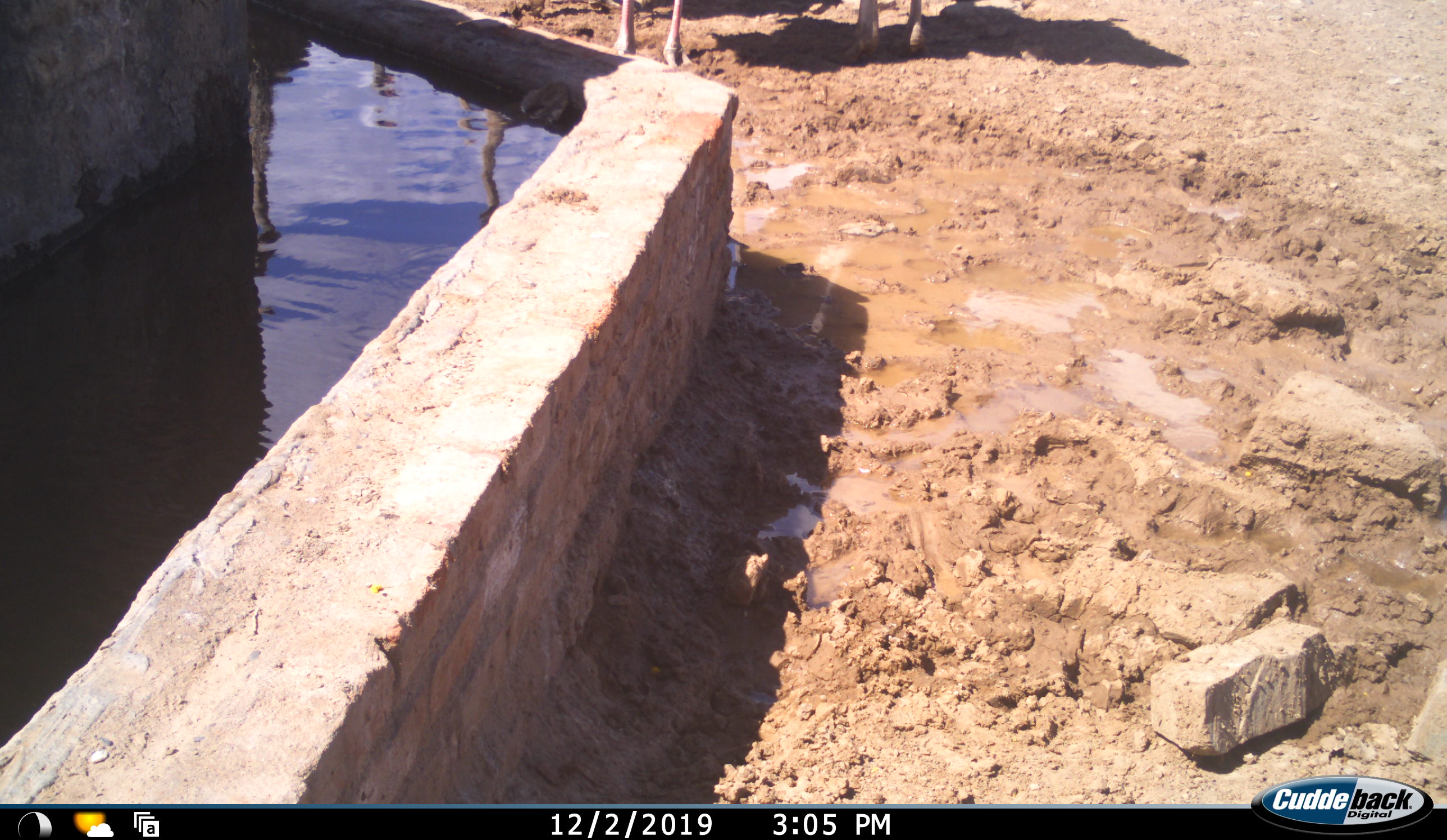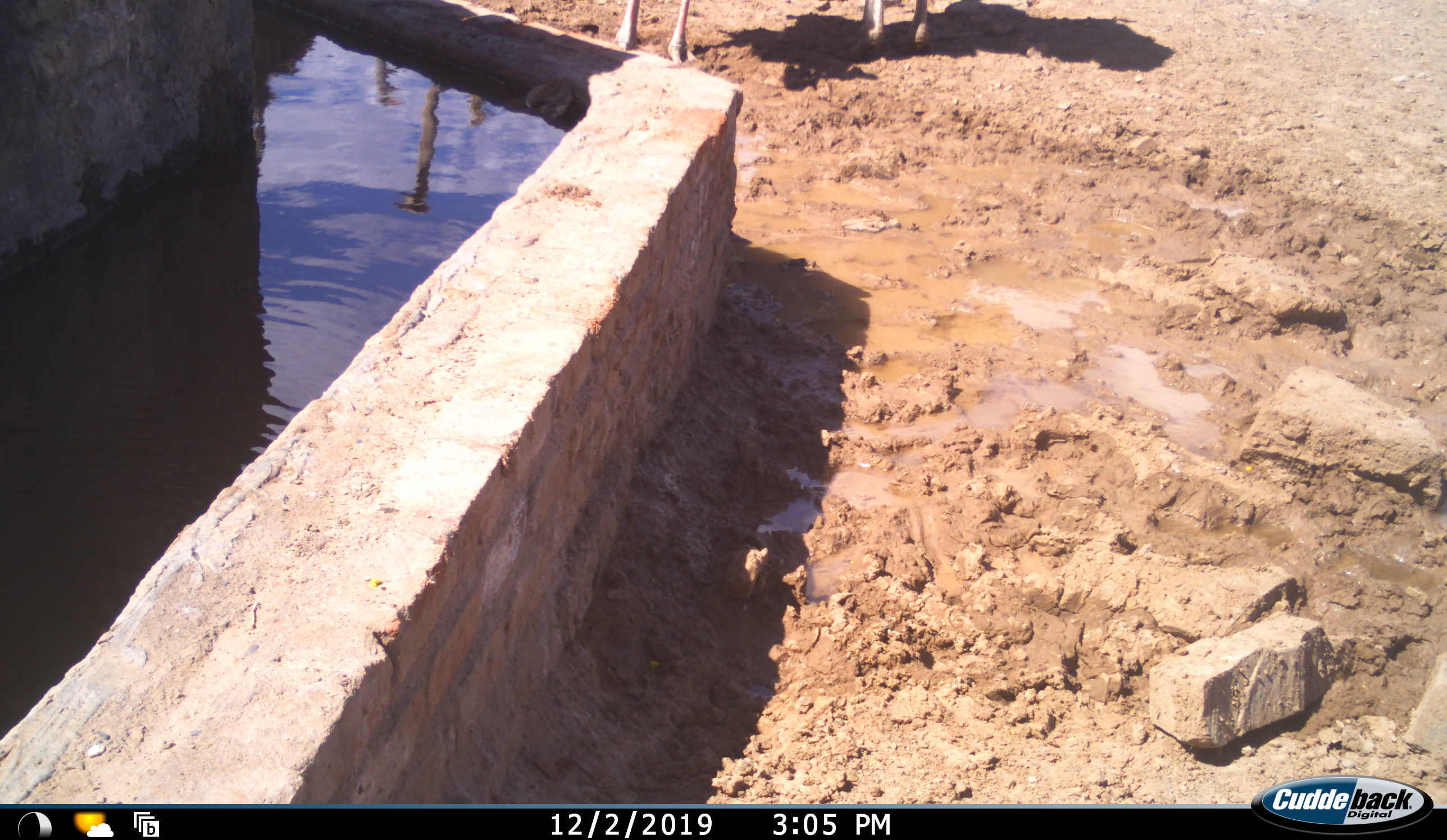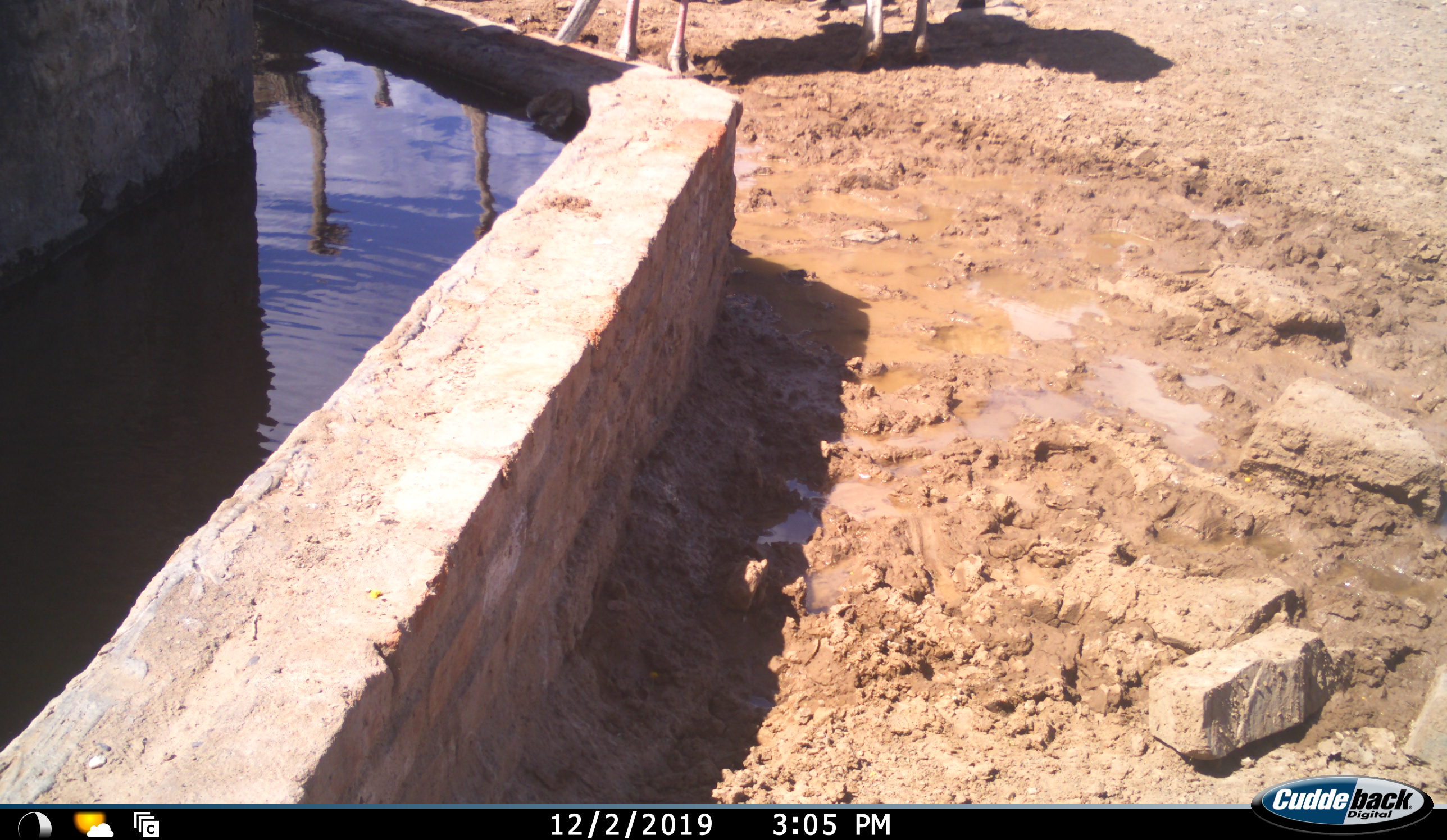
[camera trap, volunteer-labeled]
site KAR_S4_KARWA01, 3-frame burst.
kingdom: Animalia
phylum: Chordata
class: Aves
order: Struthioniformes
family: Struthionidae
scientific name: Struthionidae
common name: ostrich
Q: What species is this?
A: Ostrich (Struthionidae).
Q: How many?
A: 2.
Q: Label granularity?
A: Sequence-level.